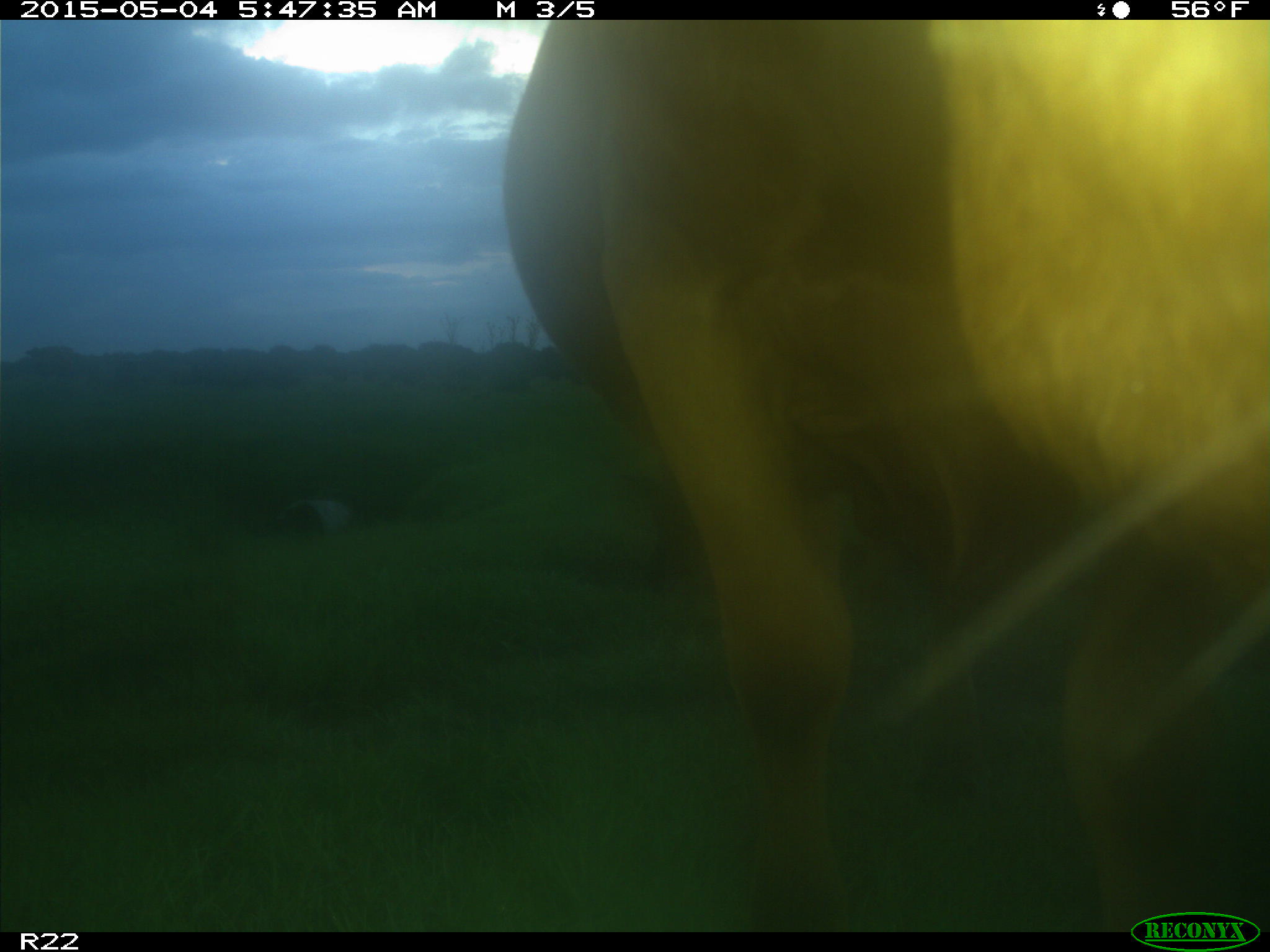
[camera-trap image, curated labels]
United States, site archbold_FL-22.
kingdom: Animalia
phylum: Chordata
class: Mammalia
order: Artiodactyla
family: Bovidae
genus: Bos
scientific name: Bos taurus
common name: domestic cow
Bos taurus (domestic cow).